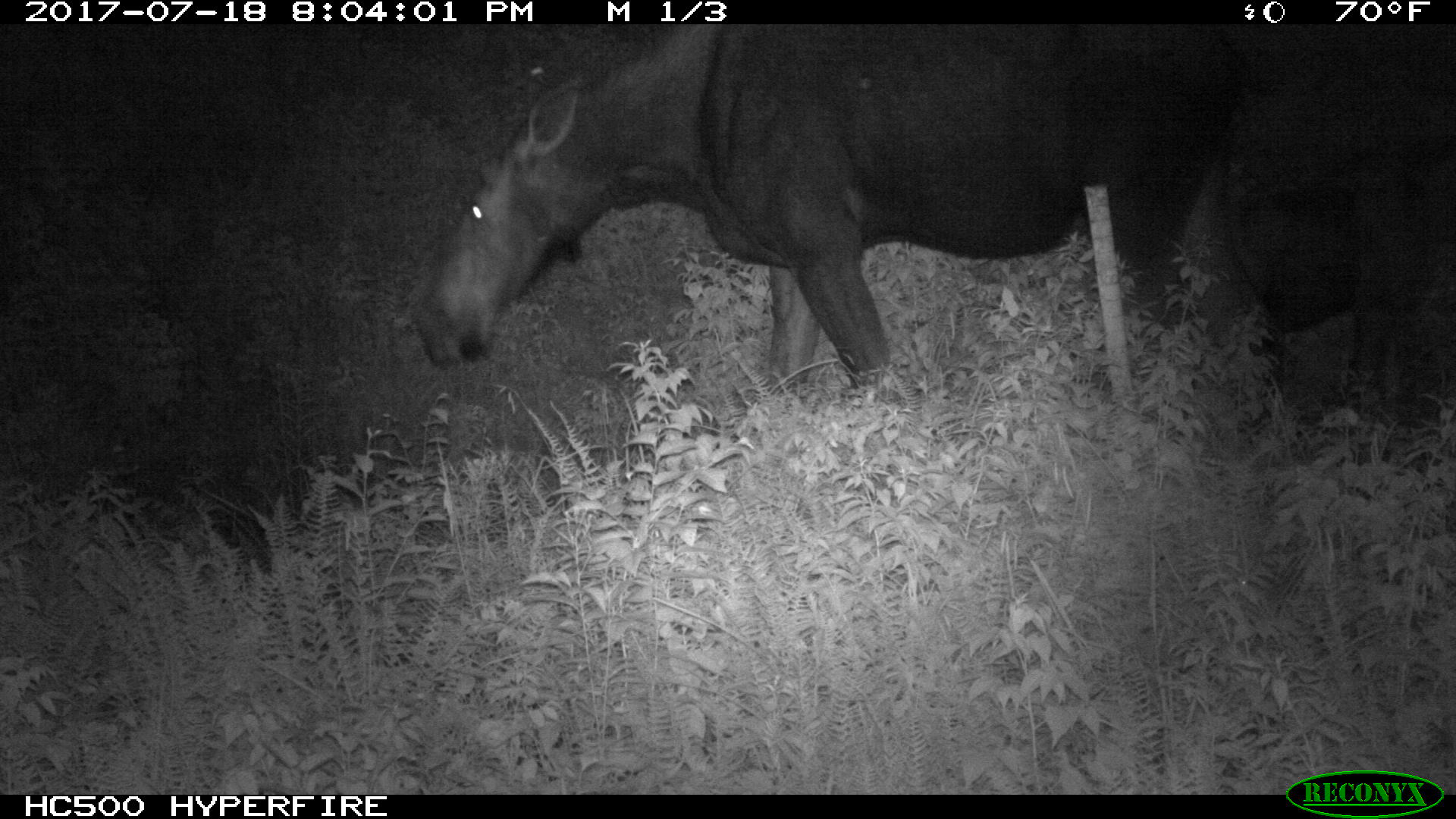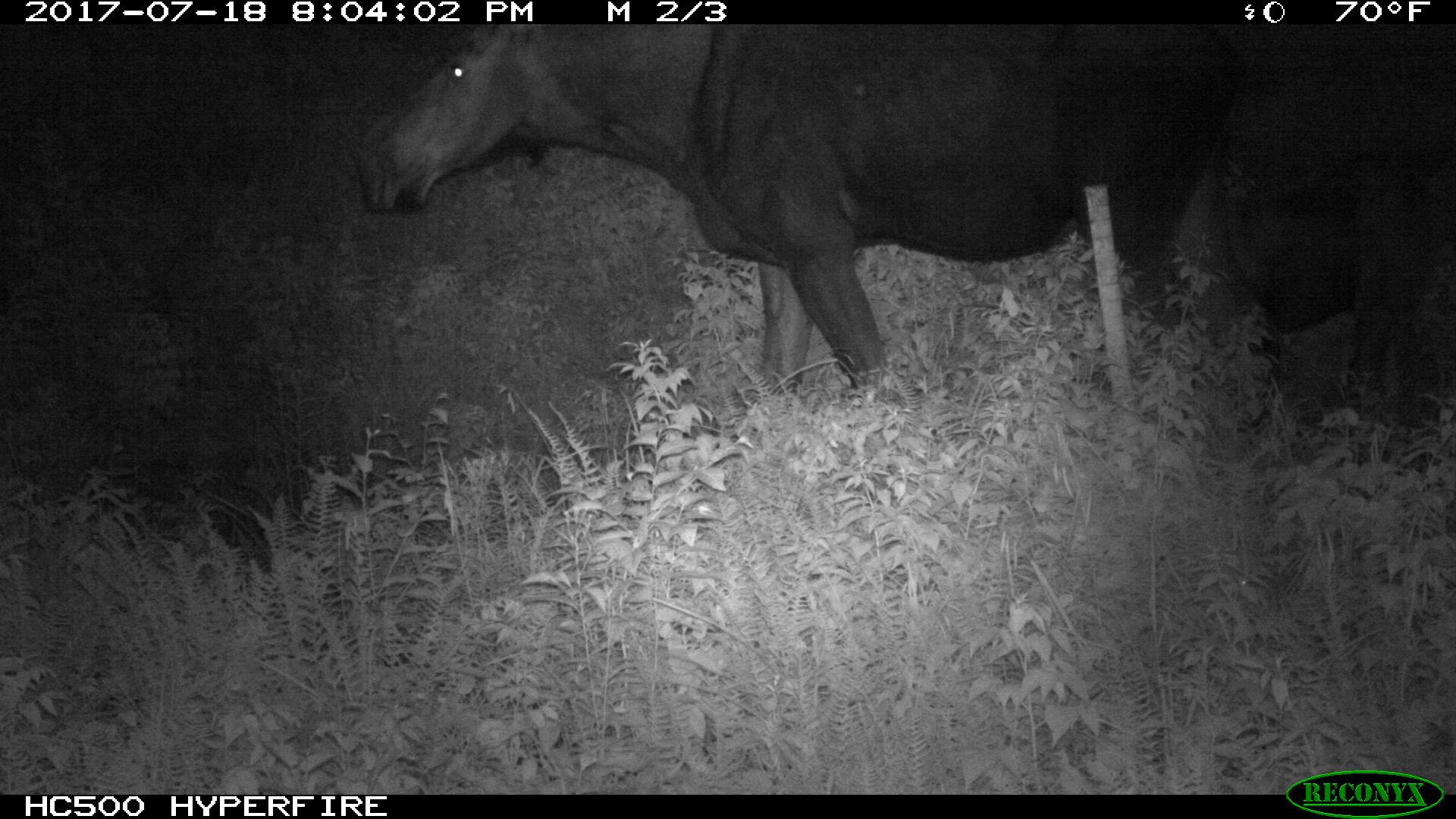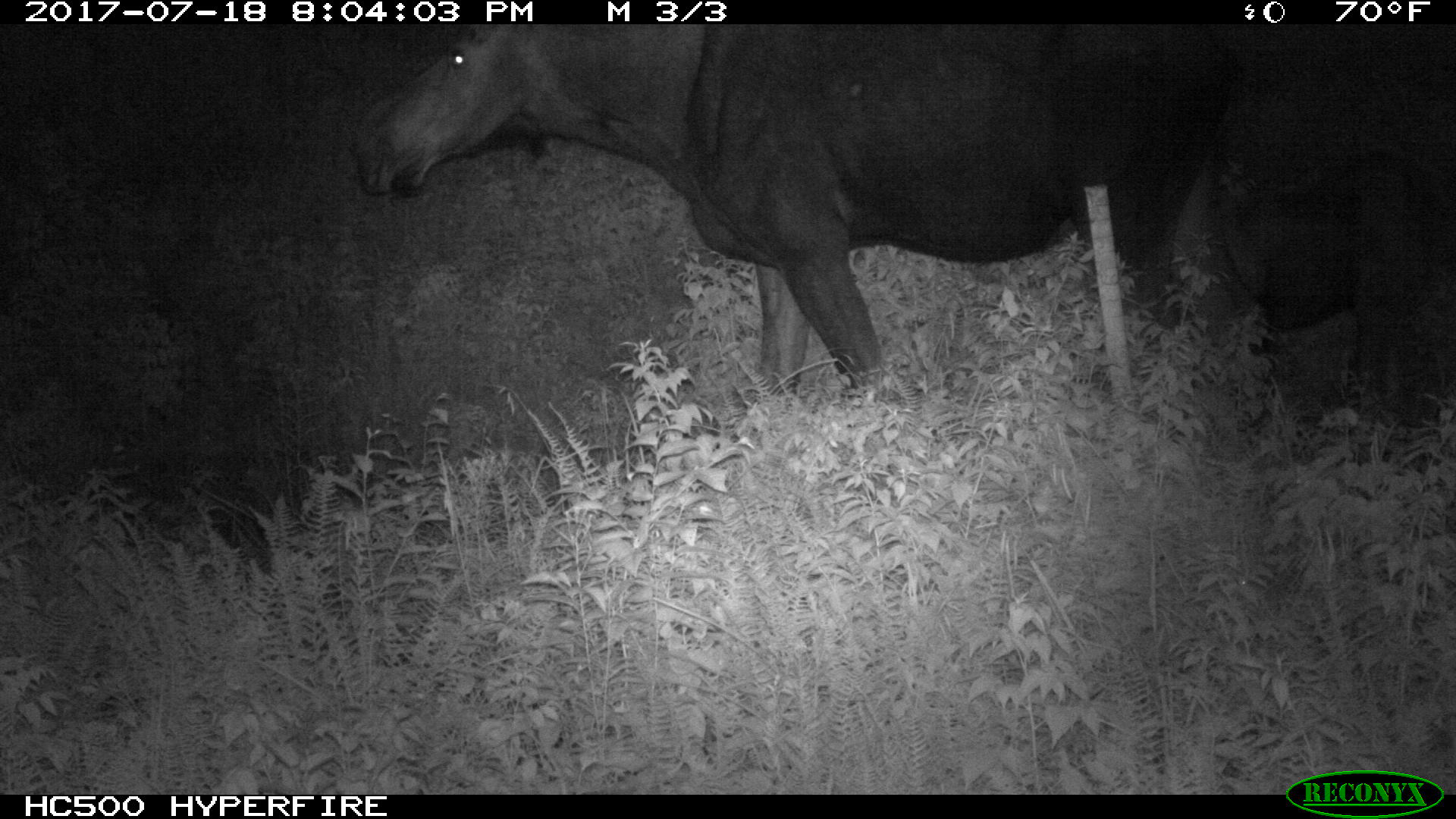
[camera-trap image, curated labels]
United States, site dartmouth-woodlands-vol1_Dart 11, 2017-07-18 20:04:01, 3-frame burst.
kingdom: Animalia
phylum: Chordata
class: Mammalia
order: Artiodactyla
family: Cervidae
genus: Alces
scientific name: Alces alces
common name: moose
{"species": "moose (Alces alces)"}